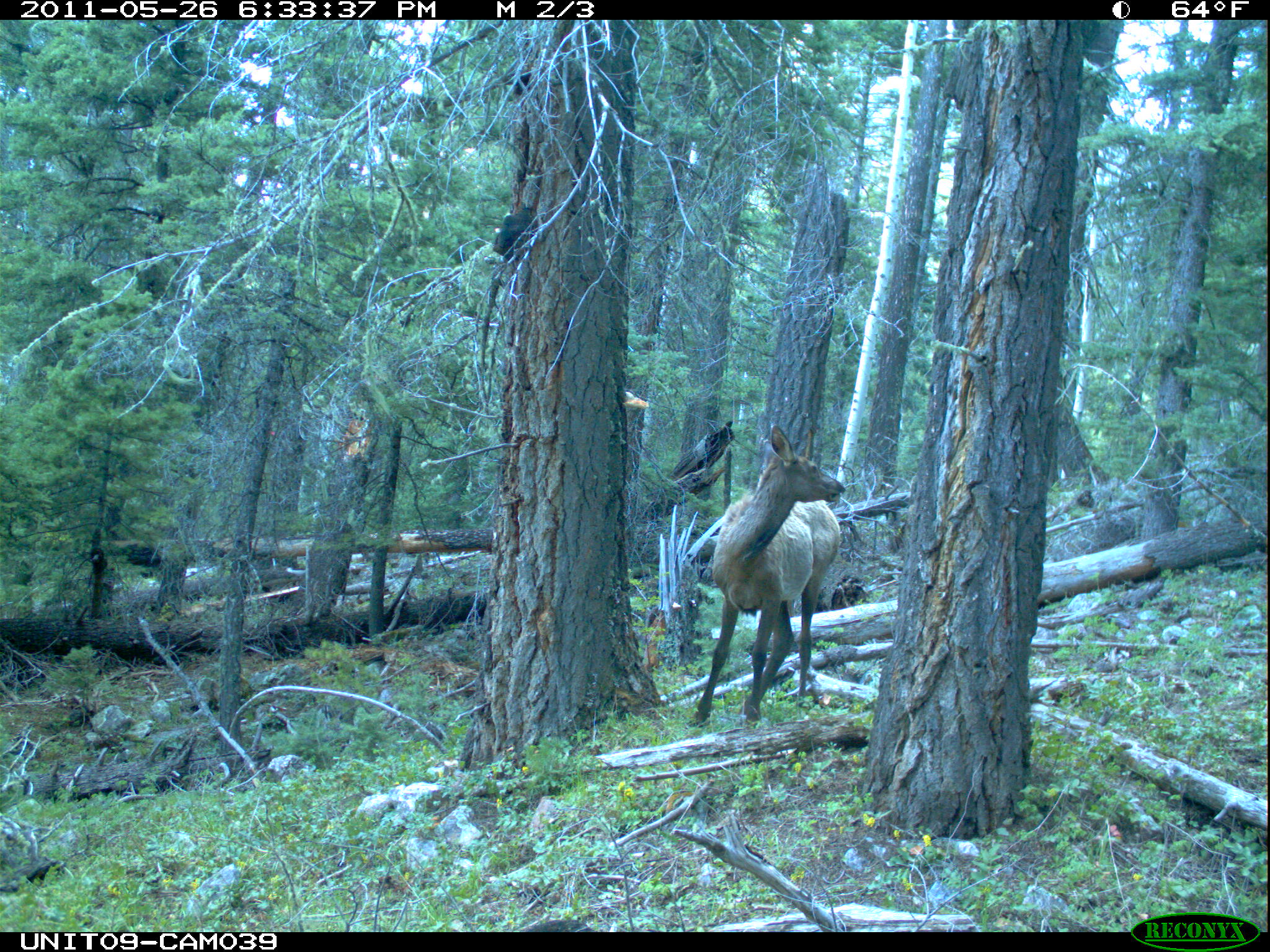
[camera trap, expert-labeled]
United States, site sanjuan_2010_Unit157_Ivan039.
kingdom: Animalia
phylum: Chordata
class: Mammalia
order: Artiodactyla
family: Cervidae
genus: Cervus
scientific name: Cervus elaphus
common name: red deer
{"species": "Cervus elaphus (red deer)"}